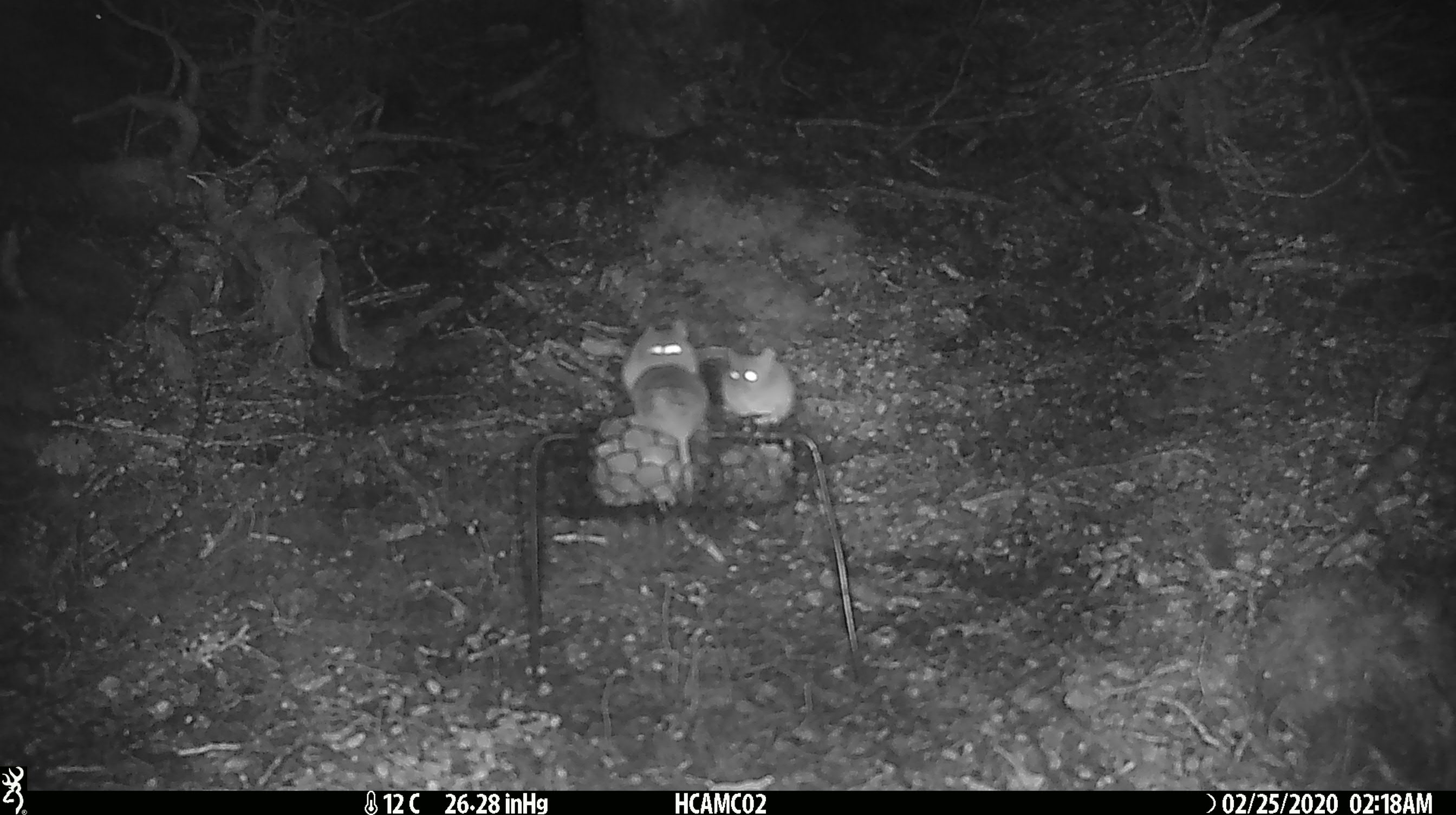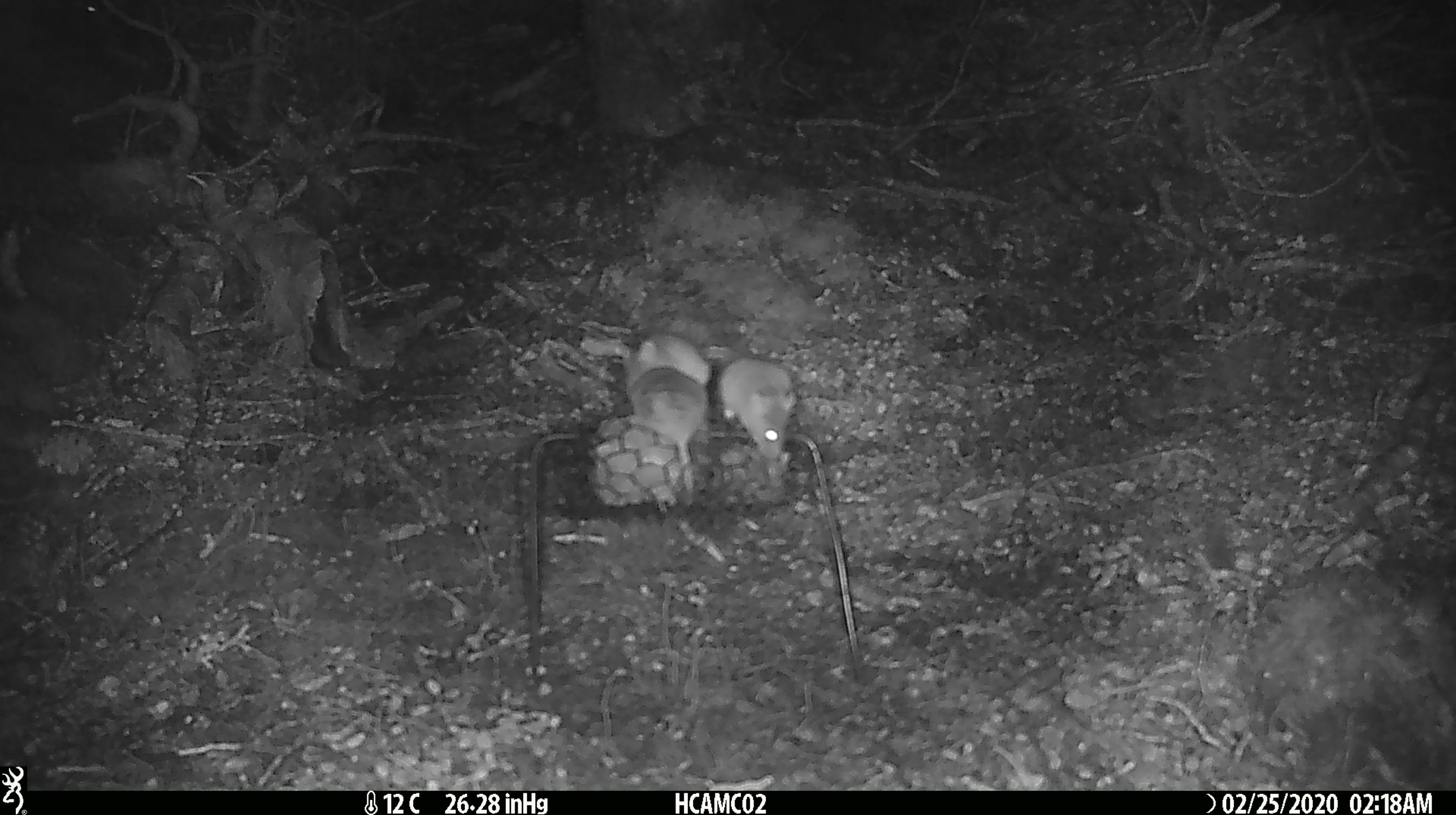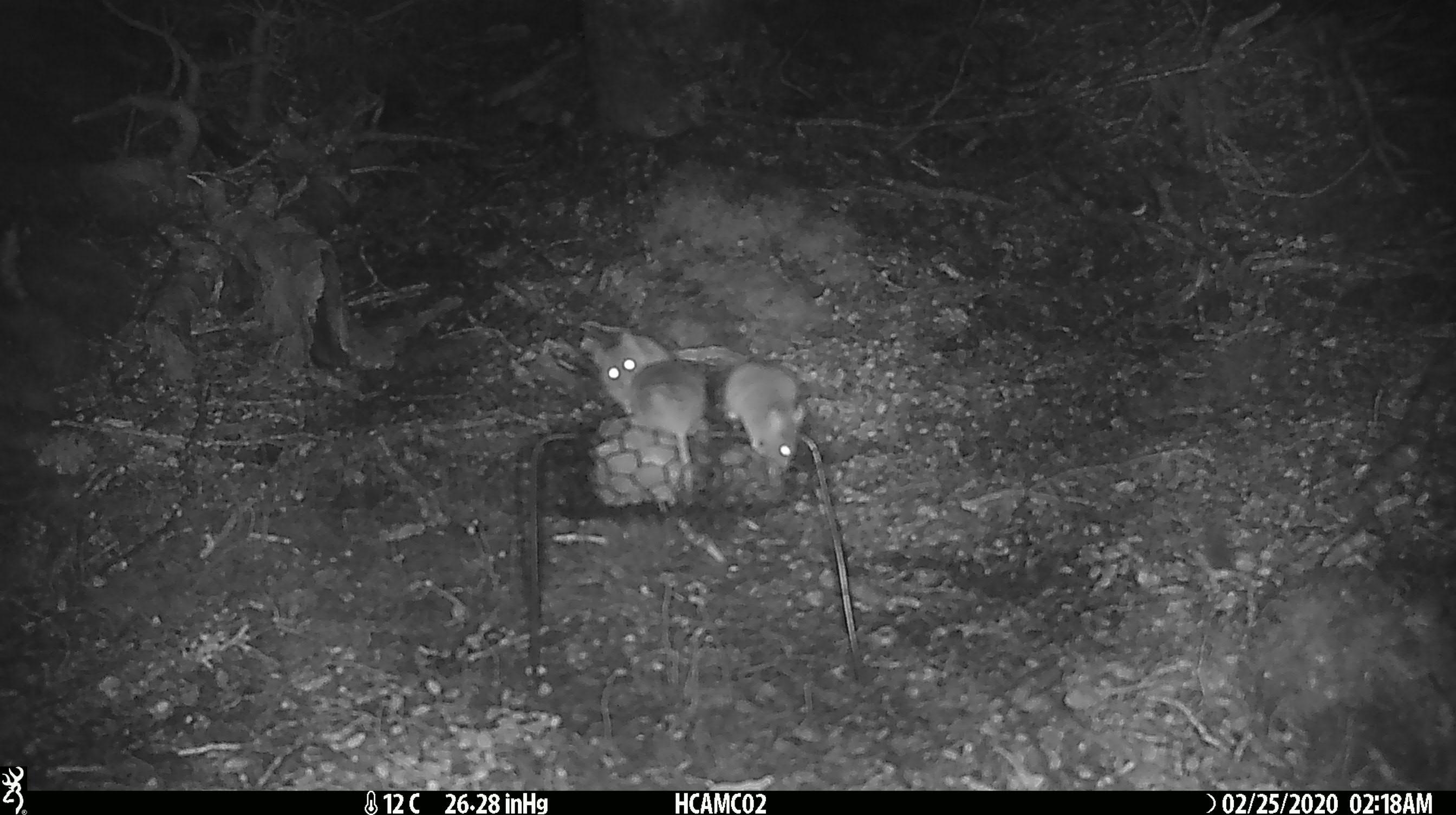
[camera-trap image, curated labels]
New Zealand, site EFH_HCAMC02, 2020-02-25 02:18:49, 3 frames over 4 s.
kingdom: Animalia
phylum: Chordata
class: Mammalia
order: Rodentia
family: Muridae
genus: Mus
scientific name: Mus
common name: mouse